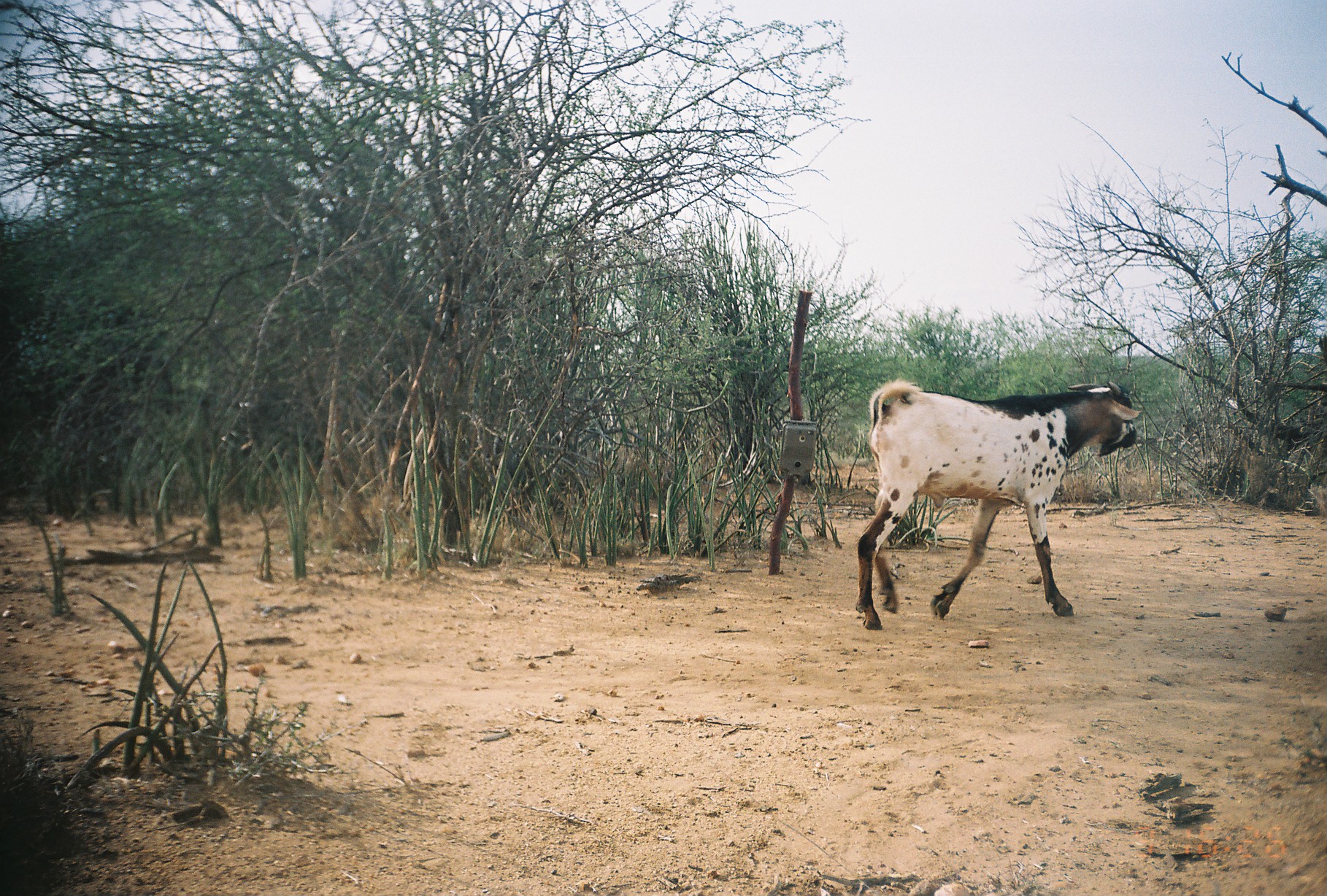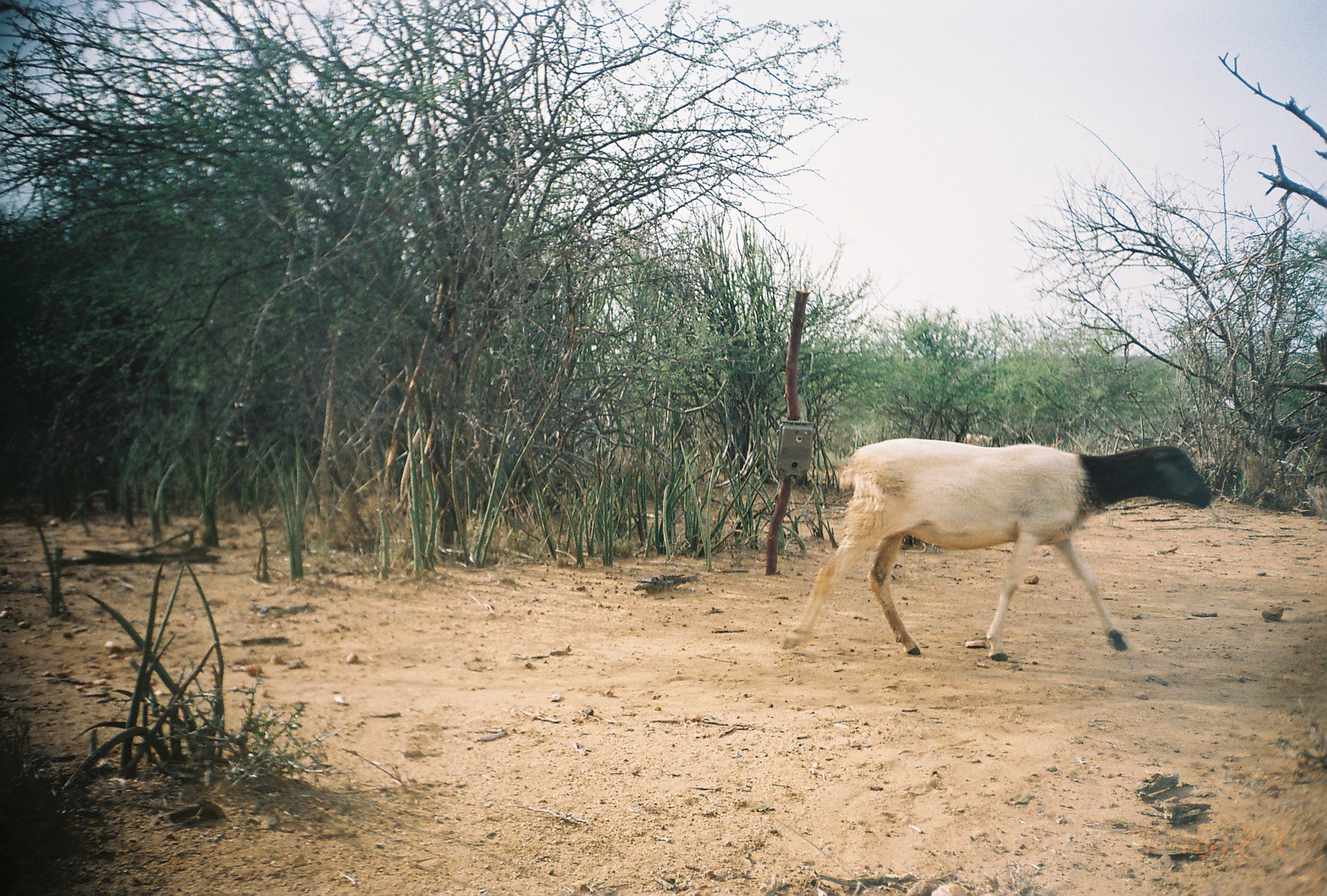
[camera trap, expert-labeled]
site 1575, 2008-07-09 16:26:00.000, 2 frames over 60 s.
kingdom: Animalia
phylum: Chordata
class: Mammalia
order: Artiodactyla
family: Bovidae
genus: Capra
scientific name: Capra aegagrus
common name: wild goat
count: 1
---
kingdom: Animalia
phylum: Chordata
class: Mammalia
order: Artiodactyla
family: Bovidae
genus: Ovis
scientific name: Ovis aries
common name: domestic sheep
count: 2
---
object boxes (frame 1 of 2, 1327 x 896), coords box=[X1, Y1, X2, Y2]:
capra aegagrus: box=[856, 378, 1138, 631]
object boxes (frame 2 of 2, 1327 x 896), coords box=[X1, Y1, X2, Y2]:
ovis aries: box=[784, 435, 1210, 662]